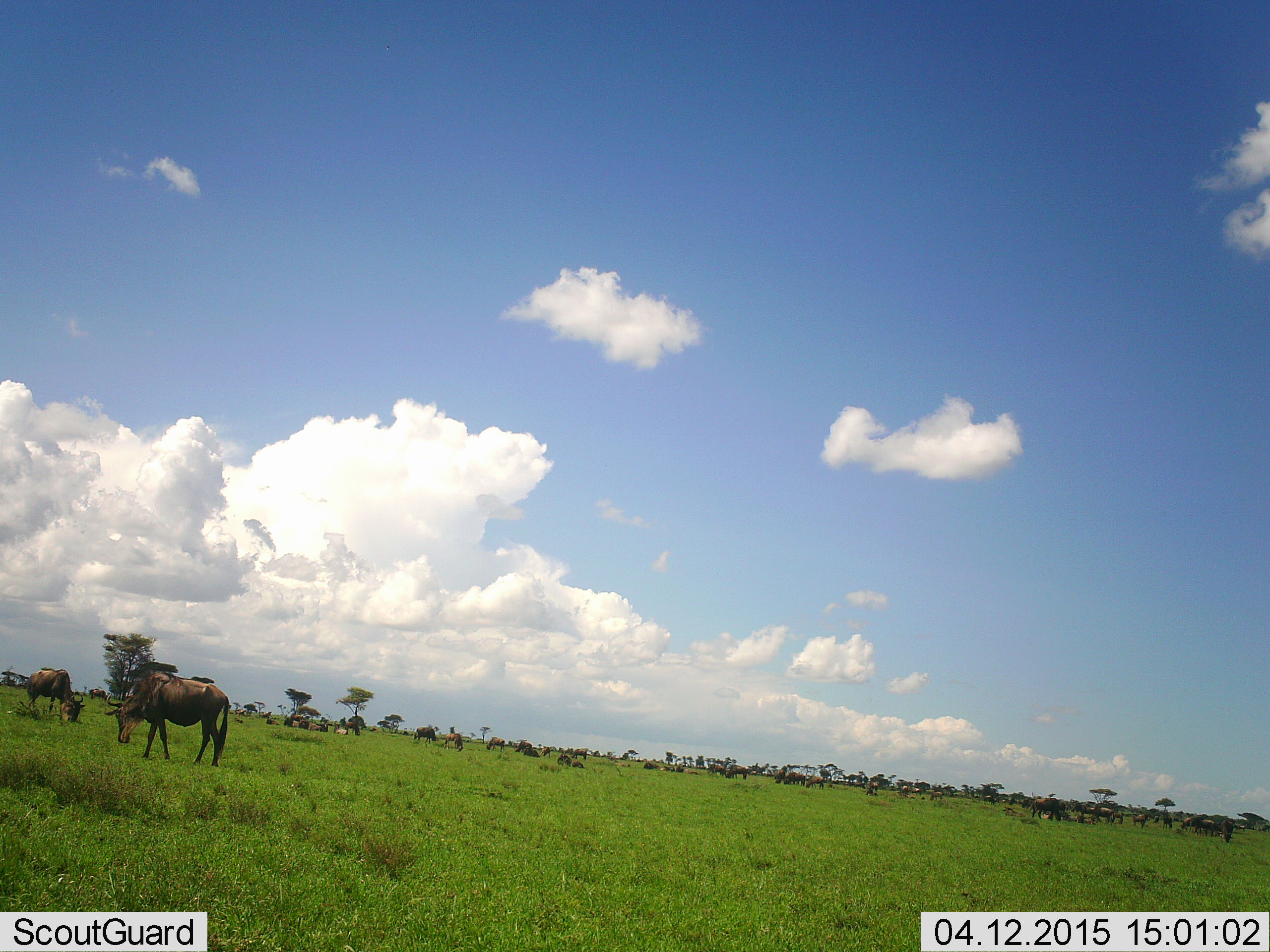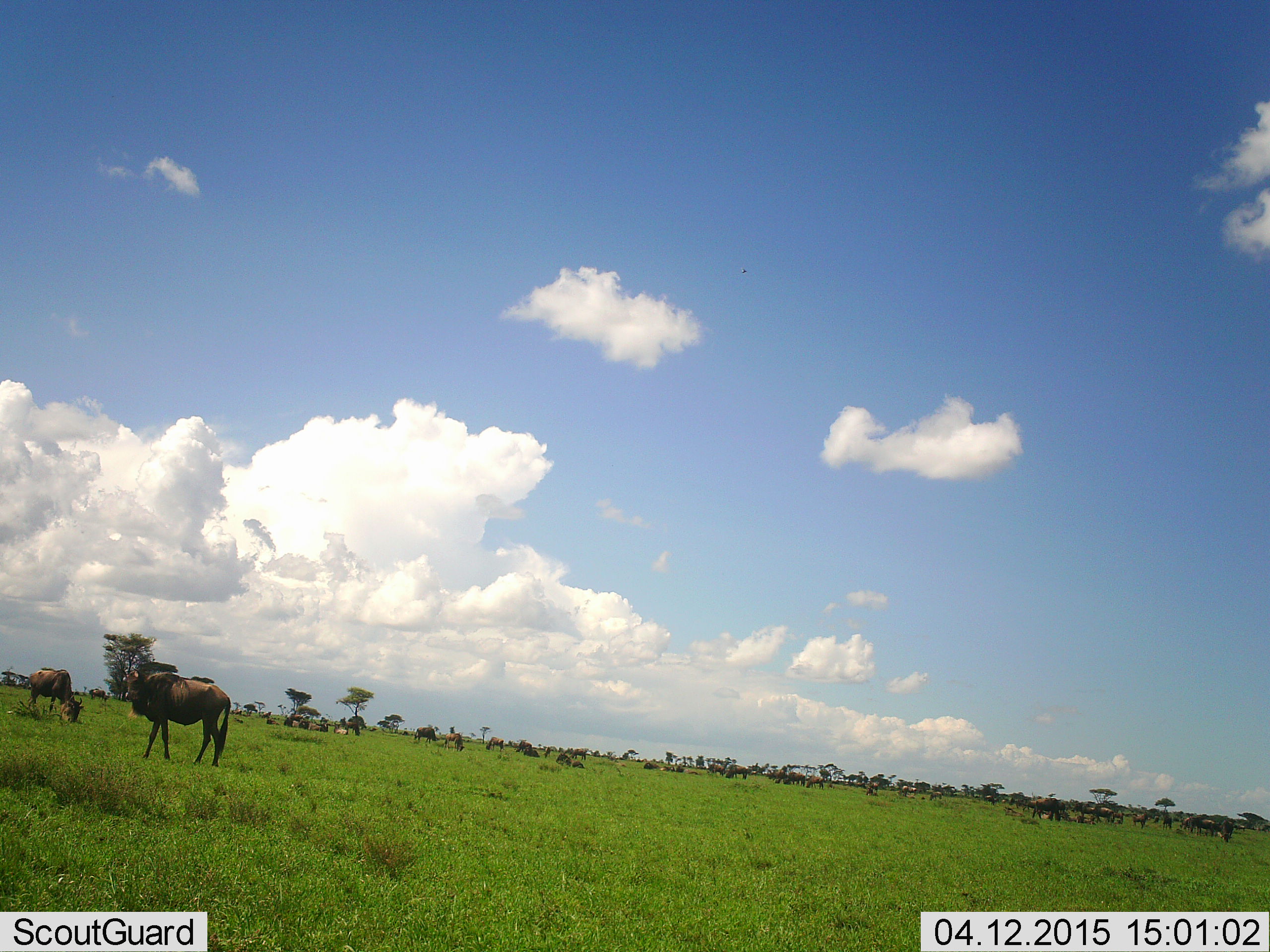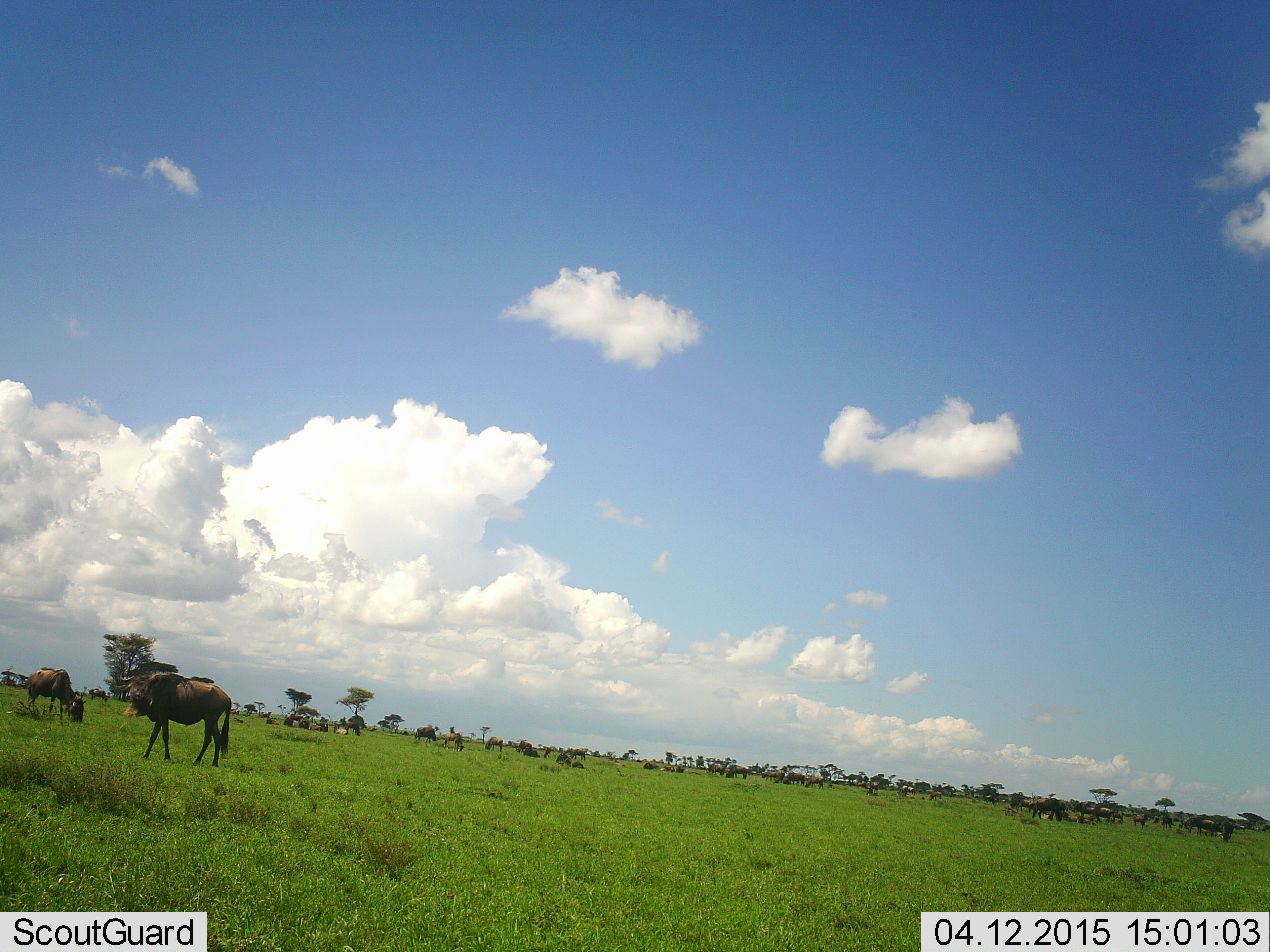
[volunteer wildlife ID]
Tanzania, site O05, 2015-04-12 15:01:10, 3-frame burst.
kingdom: Animalia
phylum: Chordata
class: Mammalia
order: Artiodactyla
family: Bovidae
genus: Connochaetes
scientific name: Connochaetes taurinus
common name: blue wildebeest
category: wildebeest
Wildebeest (blue wildebeest) (Connochaetes taurinus), count 2. Behavior (volunteer vote fractions): standing 70%, resting 20%, moving 20%, interacting 0%. Young present (vote fraction): 0%. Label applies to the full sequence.